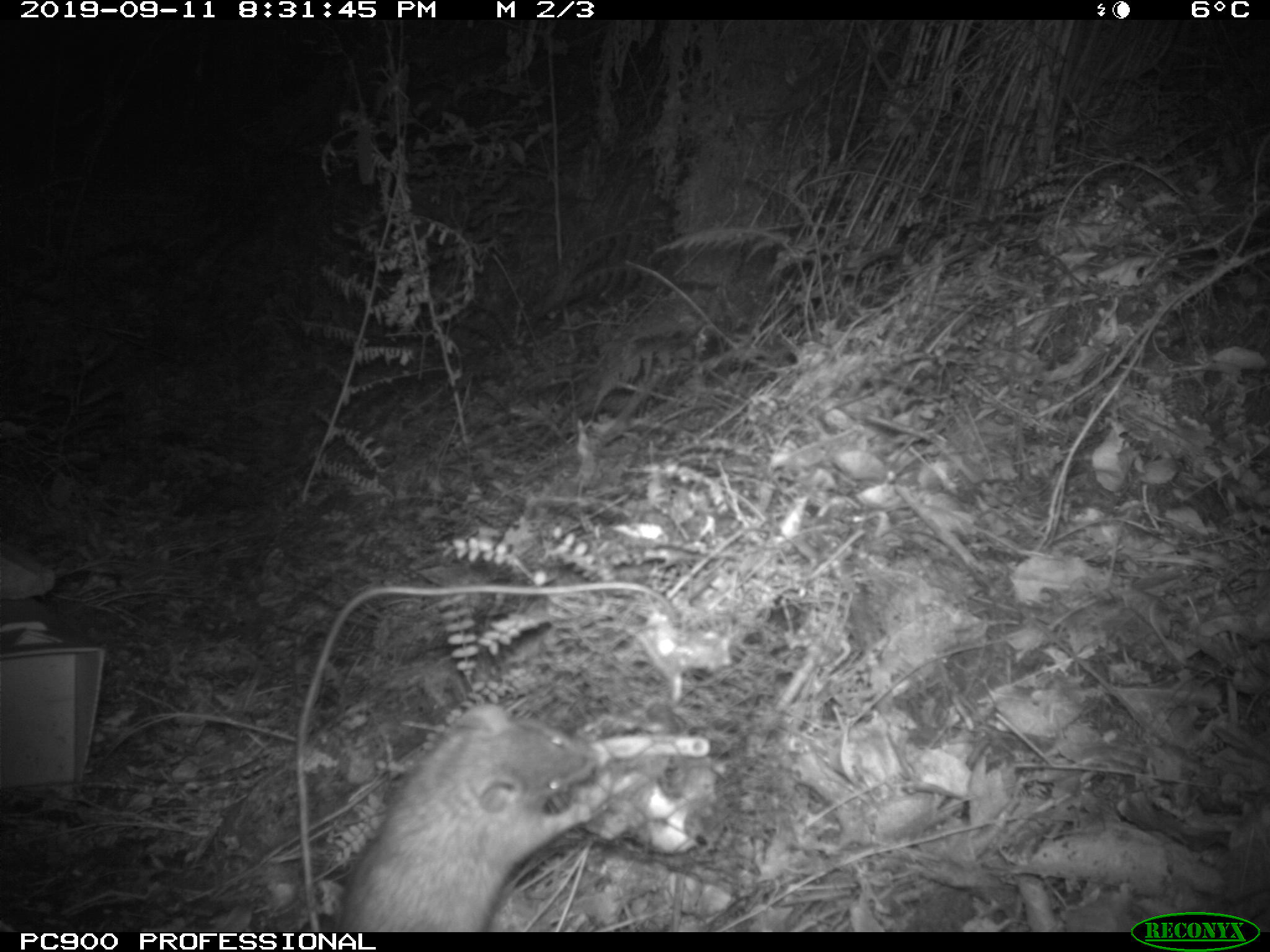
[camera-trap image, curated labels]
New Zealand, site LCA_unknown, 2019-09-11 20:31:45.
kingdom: Animalia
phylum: Chordata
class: Mammalia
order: Rodentia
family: Muridae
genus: Rattus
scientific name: Rattus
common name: rat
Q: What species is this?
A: Rat (Rattus).